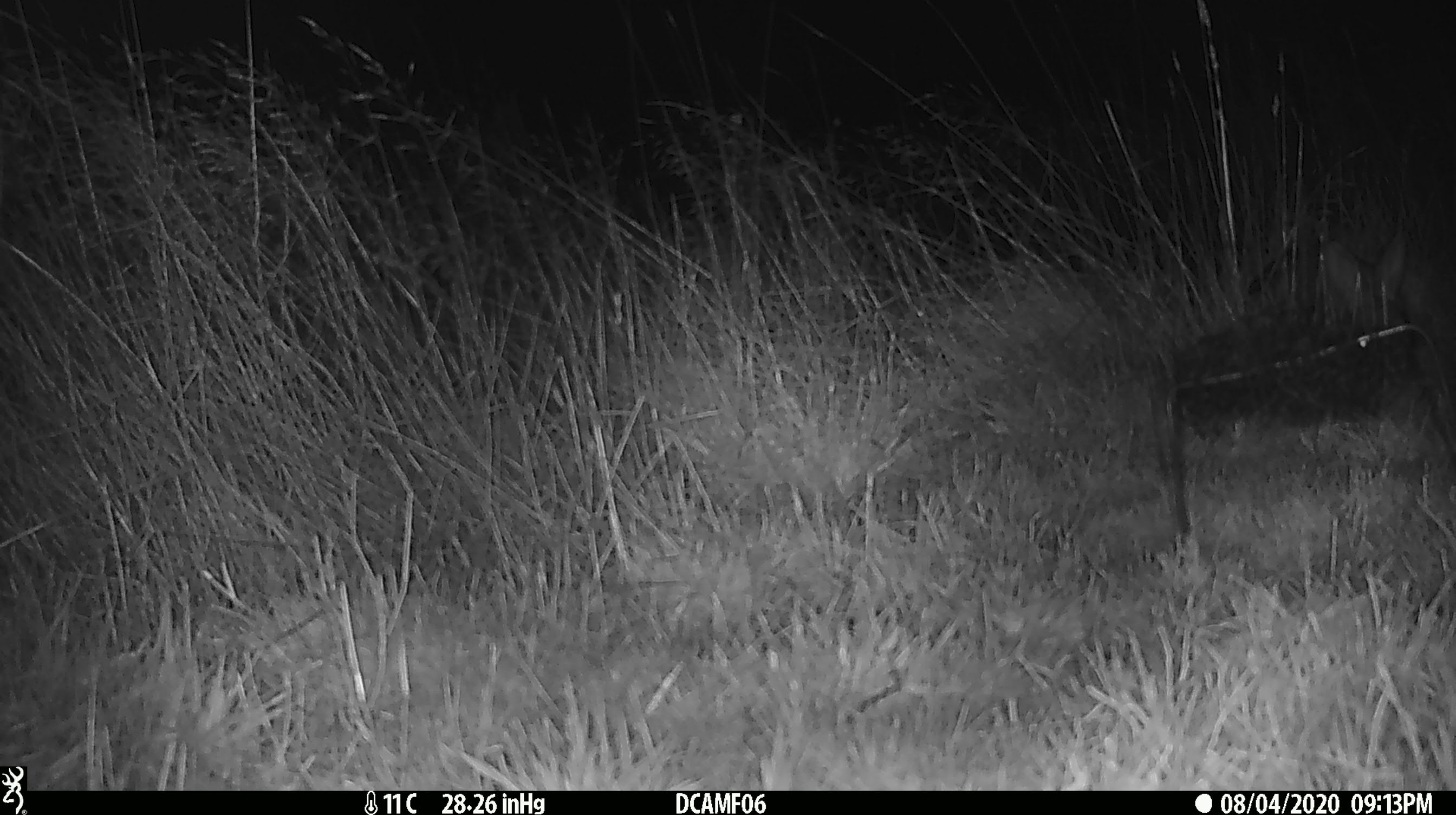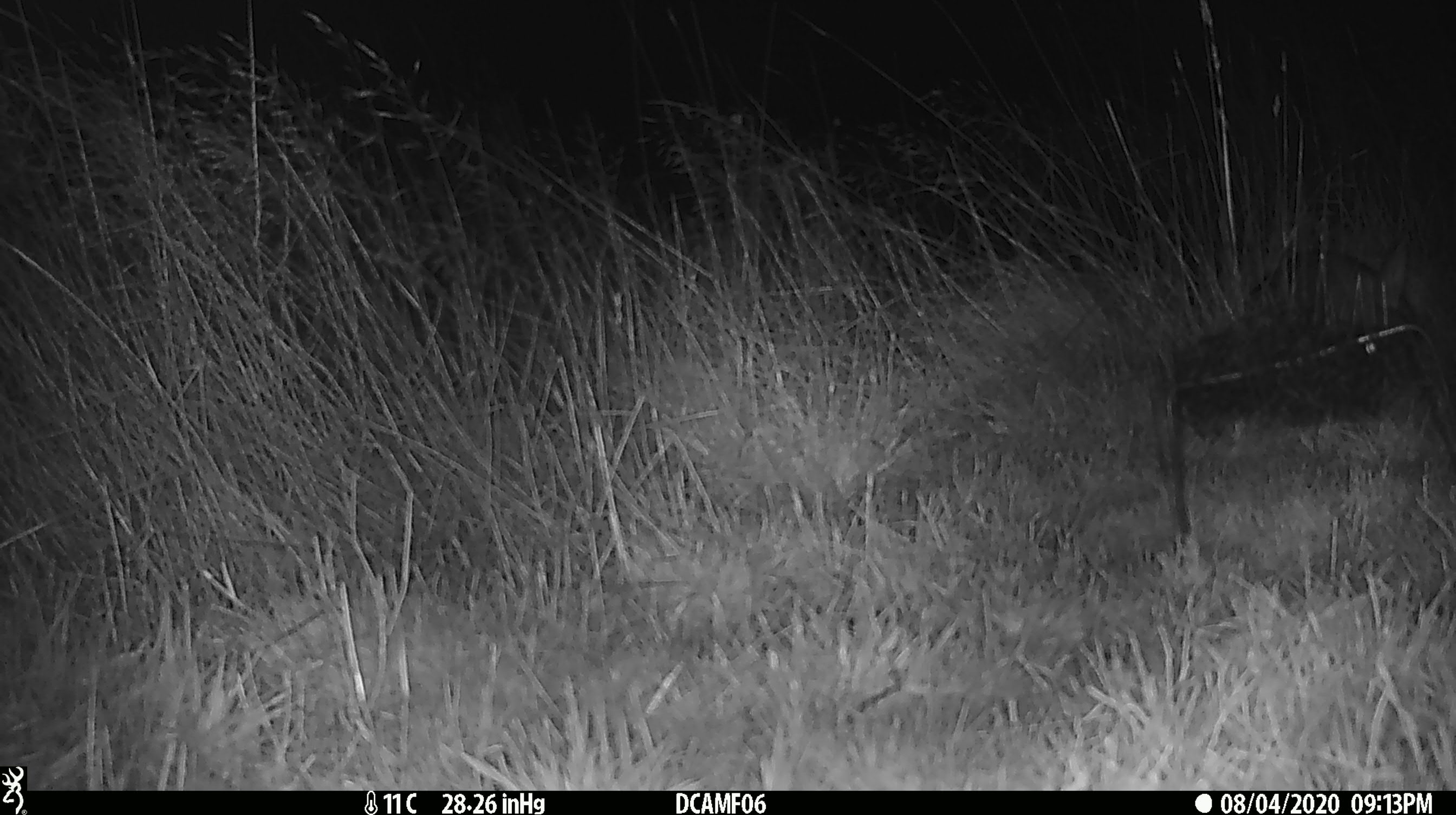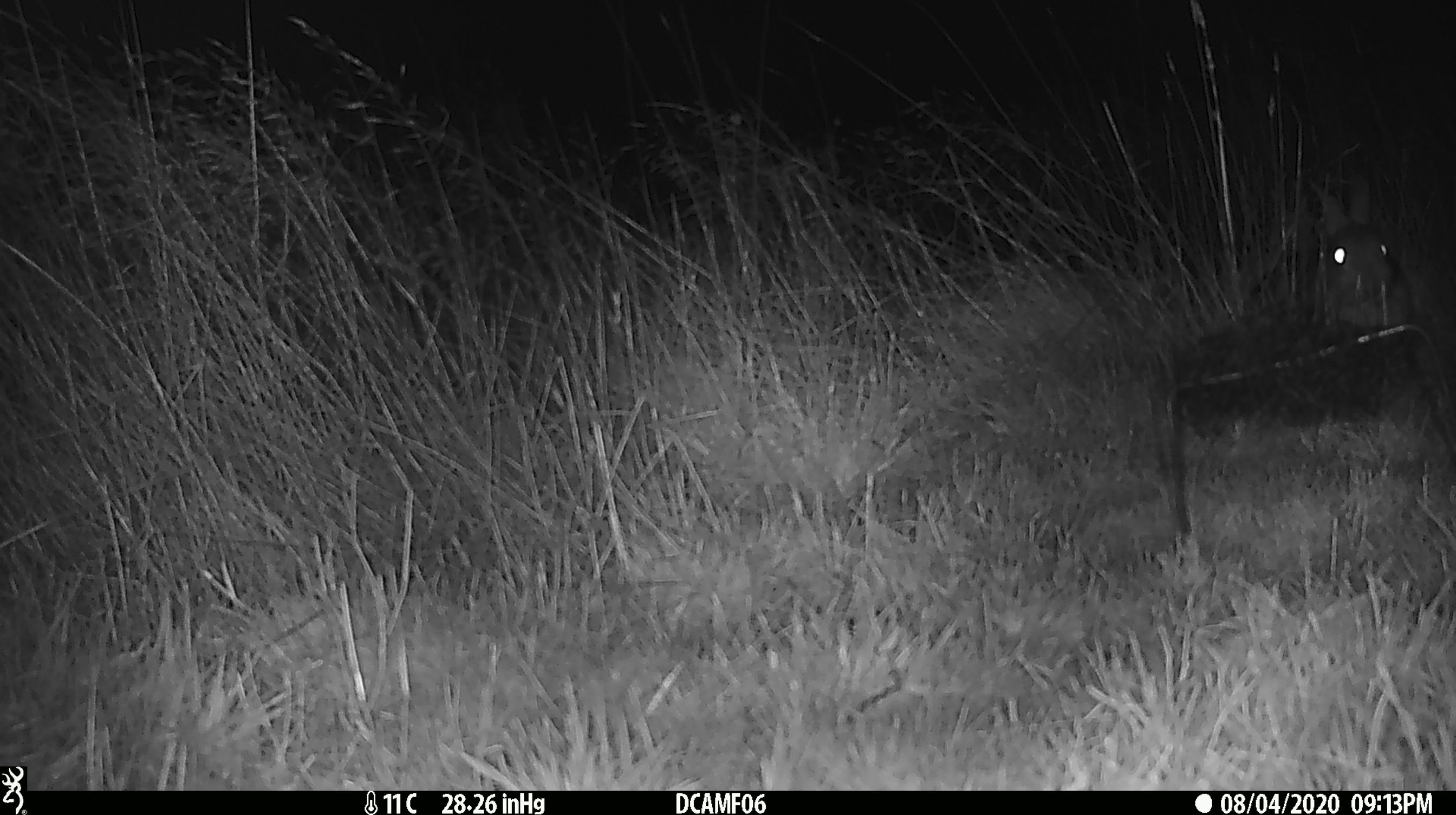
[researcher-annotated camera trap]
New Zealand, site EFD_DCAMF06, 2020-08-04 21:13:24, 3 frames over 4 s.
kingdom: Animalia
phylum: Chordata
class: Mammalia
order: Lagomorpha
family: Leporidae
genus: Oryctolagus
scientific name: Oryctolagus cuniculus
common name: european rabbit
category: rabbit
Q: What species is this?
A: Rabbit (european rabbit) (Oryctolagus cuniculus).